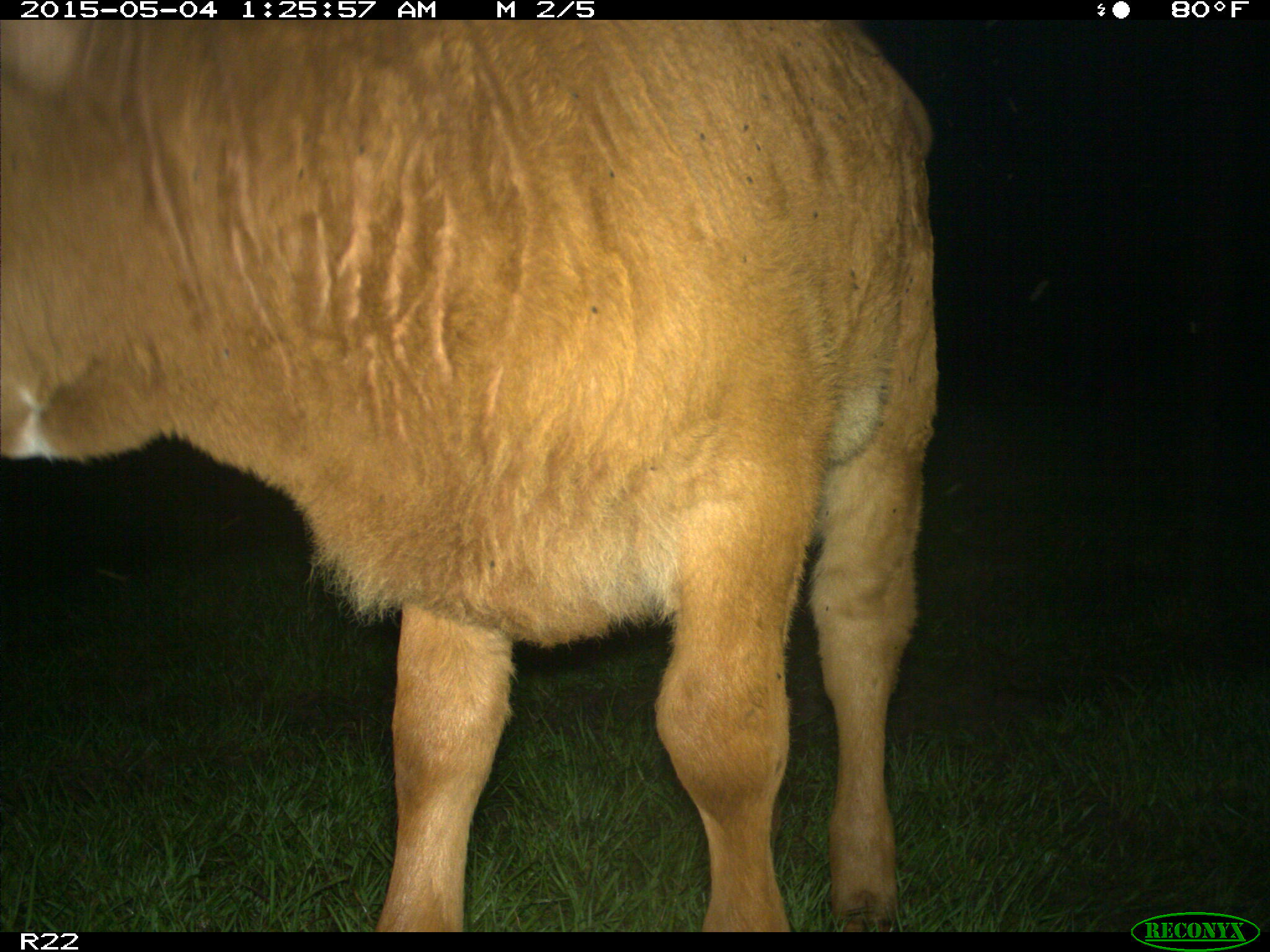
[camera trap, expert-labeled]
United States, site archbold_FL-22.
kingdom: Animalia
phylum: Chordata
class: Mammalia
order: Artiodactyla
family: Bovidae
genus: Bos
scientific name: Bos taurus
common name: domestic cow